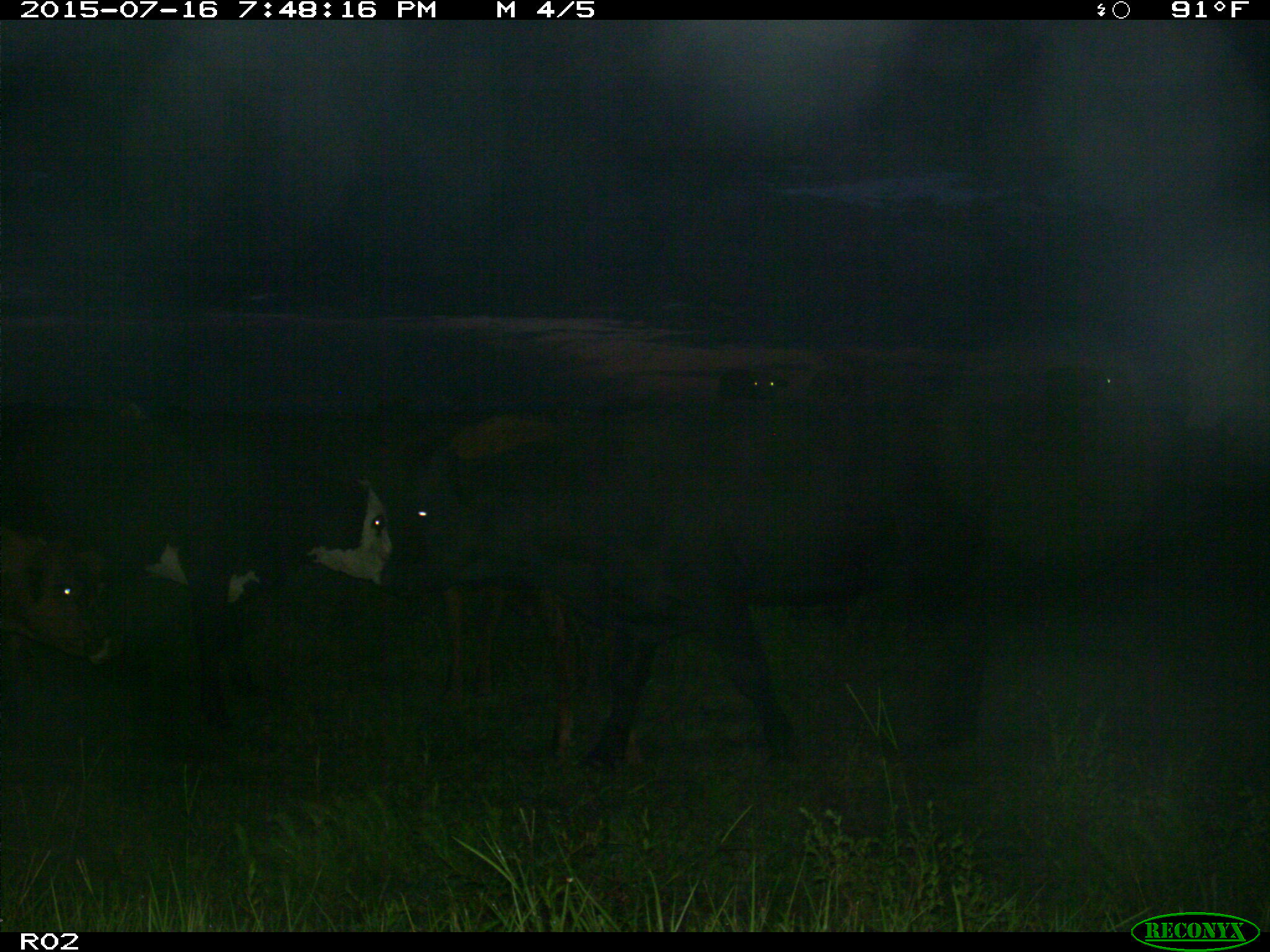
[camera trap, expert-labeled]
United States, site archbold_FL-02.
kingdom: Animalia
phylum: Chordata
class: Mammalia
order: Artiodactyla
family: Bovidae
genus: Bos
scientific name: Bos taurus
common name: domestic cow